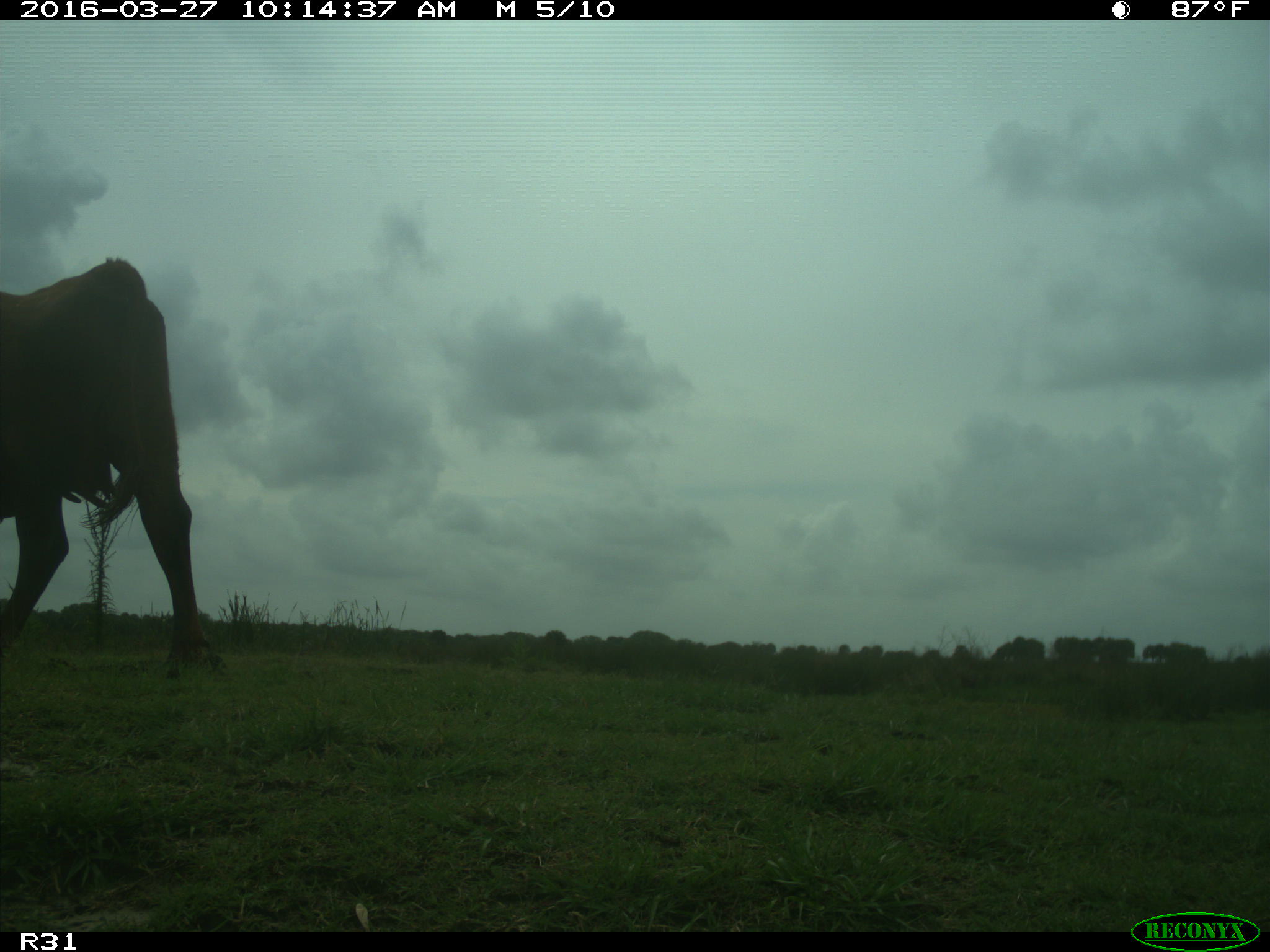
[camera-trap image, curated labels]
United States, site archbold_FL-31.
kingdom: Animalia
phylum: Chordata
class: Mammalia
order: Artiodactyla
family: Bovidae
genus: Bos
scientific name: Bos taurus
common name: domestic cow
Bos taurus (domestic cow).